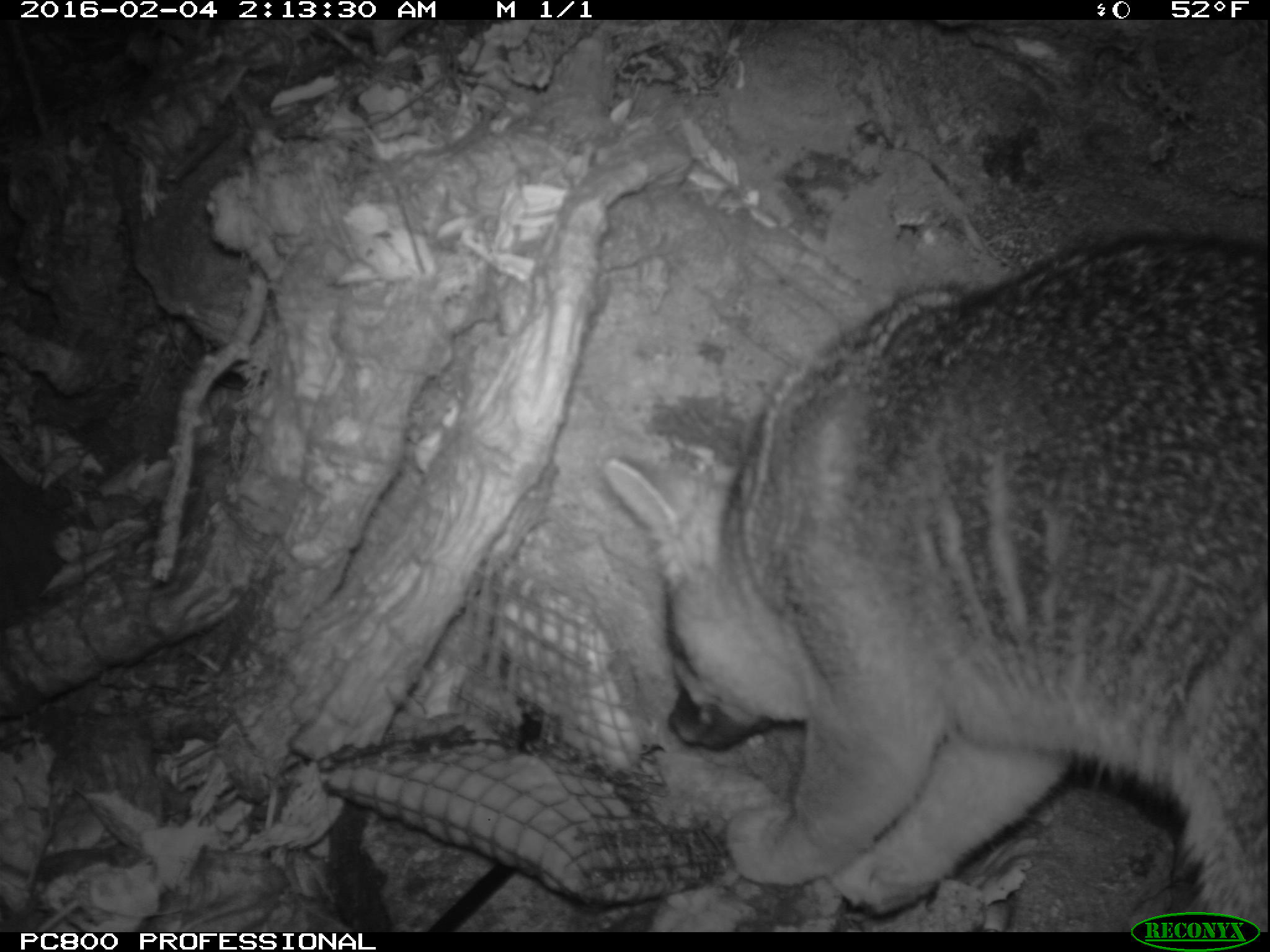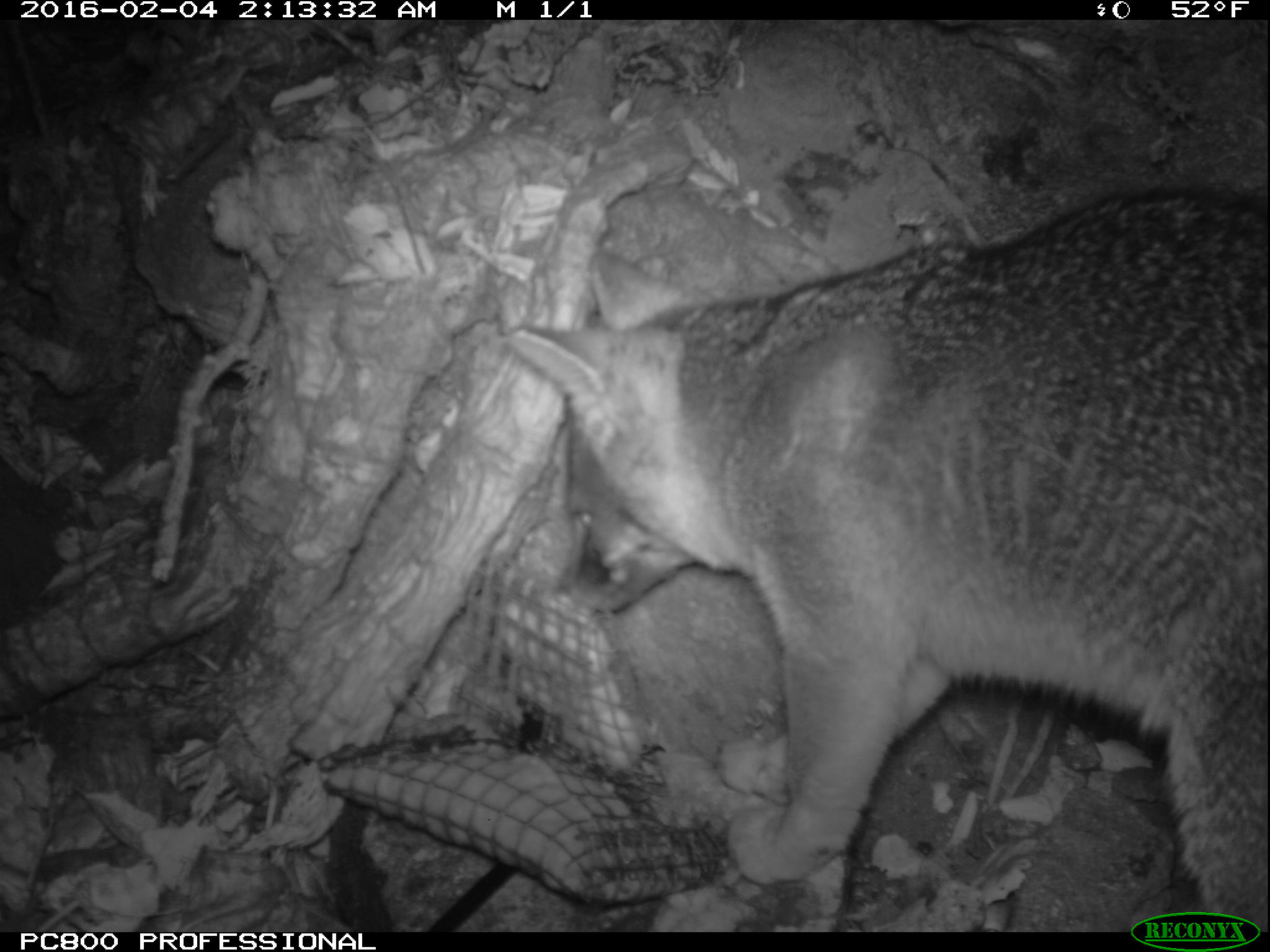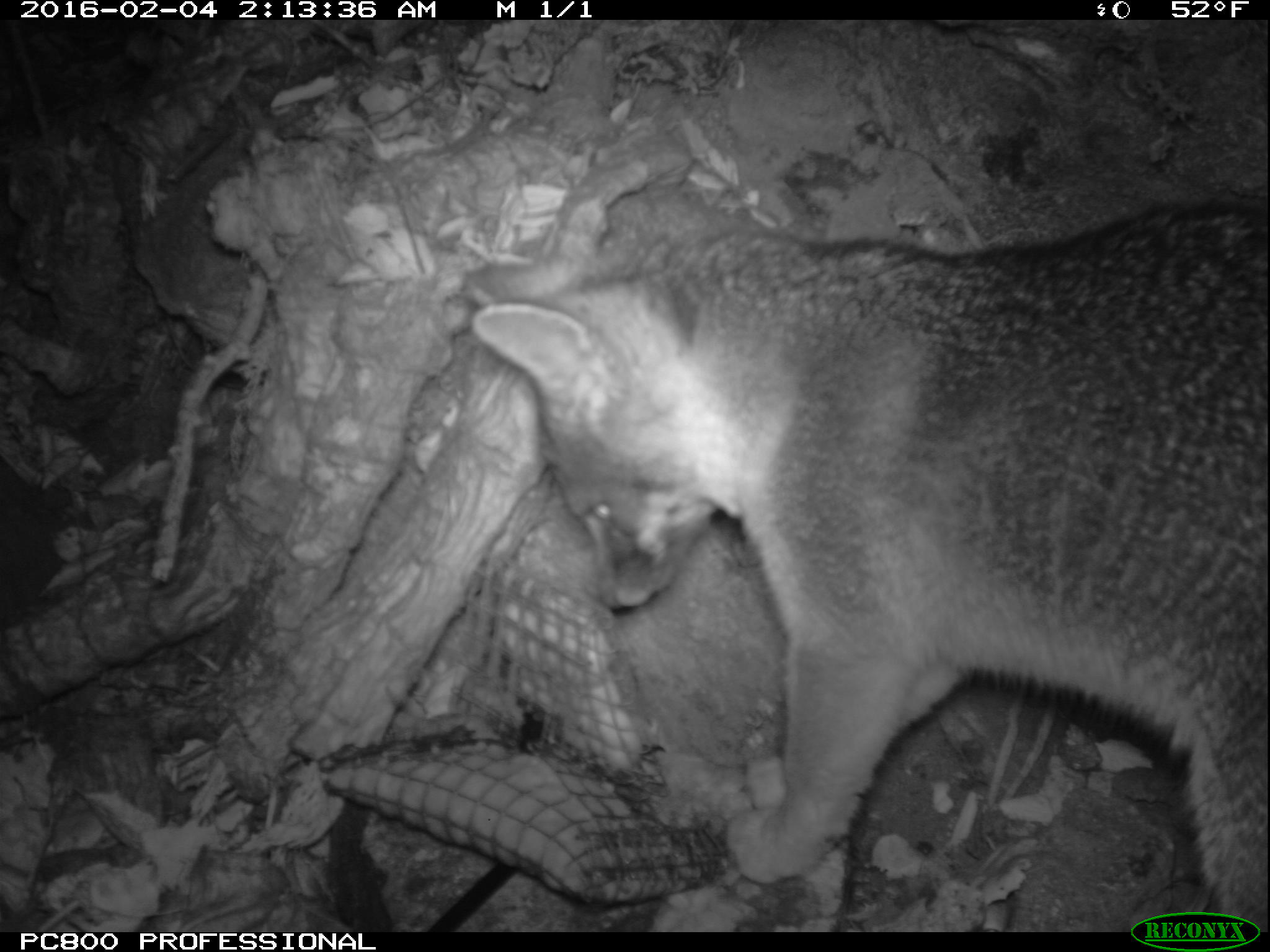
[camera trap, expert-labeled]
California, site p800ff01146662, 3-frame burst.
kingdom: Animalia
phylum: Chordata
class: Mammalia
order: Carnivora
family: Canidae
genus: Urocyon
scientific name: Urocyon littoralis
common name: island fox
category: fox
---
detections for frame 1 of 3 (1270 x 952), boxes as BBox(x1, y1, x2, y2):
fox: BBox(599, 231, 1269, 930)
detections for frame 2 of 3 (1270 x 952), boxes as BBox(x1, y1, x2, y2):
fox: BBox(505, 184, 1269, 932)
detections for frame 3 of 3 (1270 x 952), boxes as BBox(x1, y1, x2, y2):
fox: BBox(468, 195, 1269, 932)